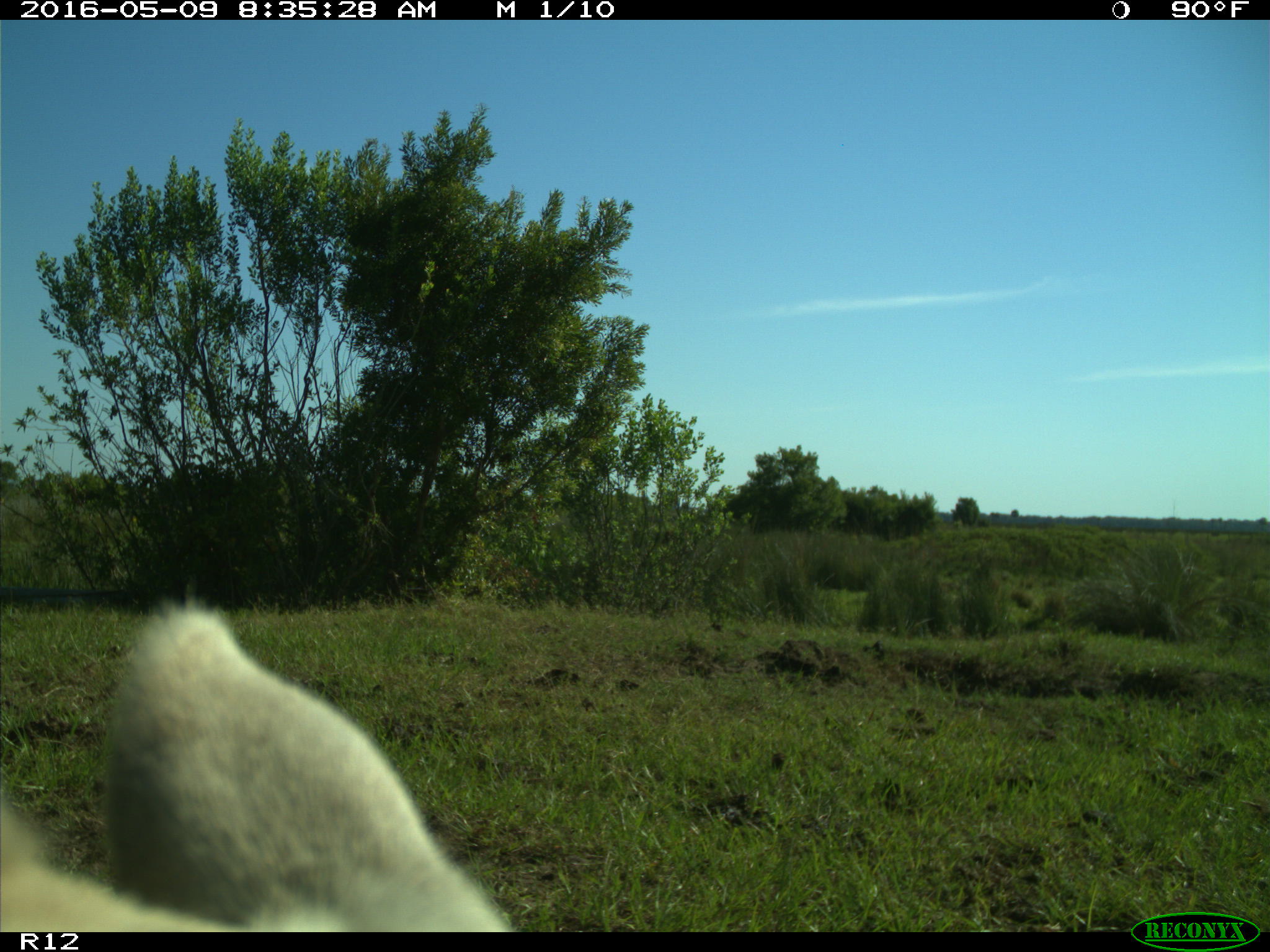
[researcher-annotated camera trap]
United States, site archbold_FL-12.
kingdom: Animalia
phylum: Chordata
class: Mammalia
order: Artiodactyla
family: Bovidae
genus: Bos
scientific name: Bos taurus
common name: domestic cow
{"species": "Bos taurus (domestic cow)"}